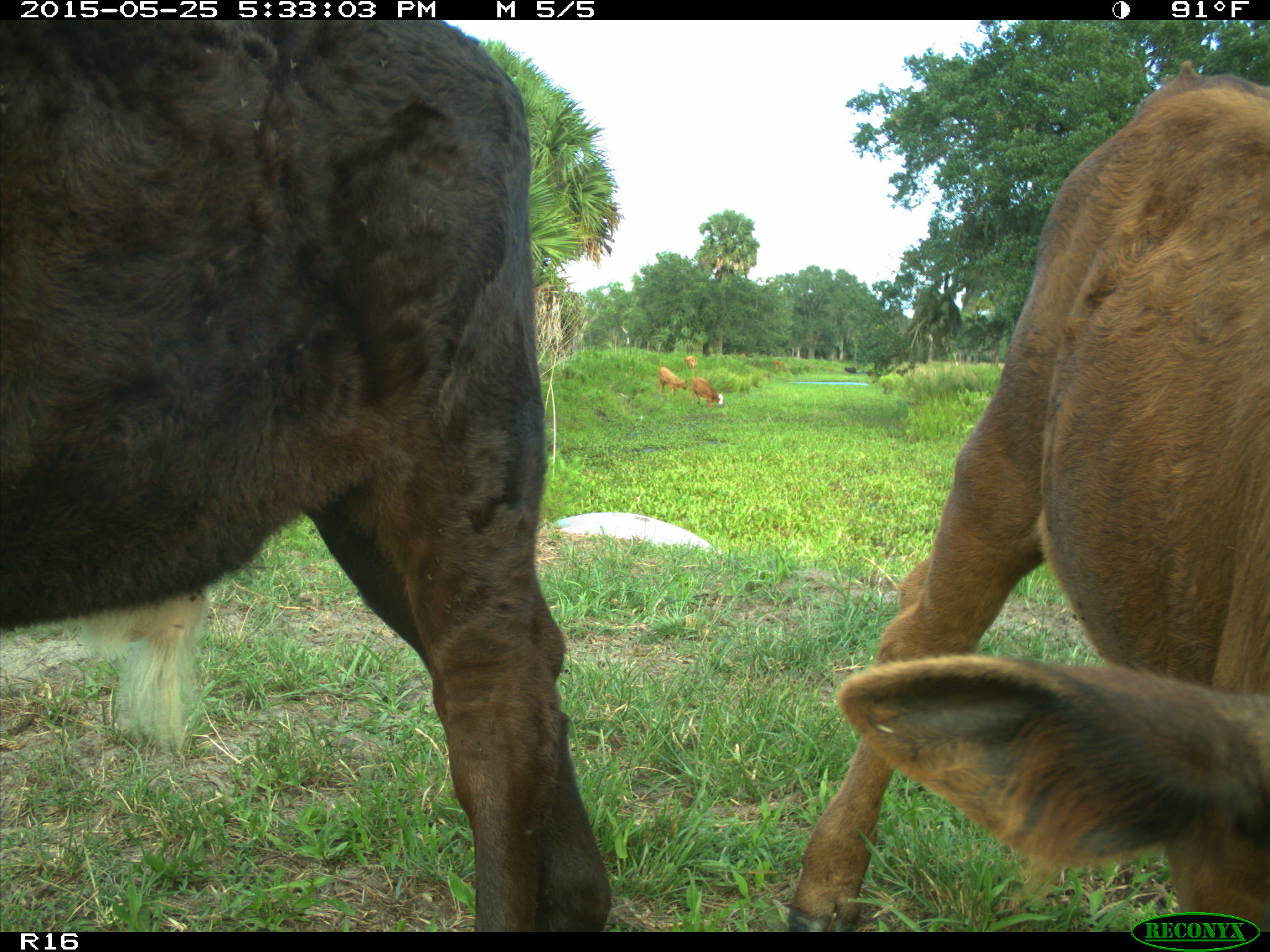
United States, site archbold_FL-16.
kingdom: Animalia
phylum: Chordata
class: Mammalia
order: Artiodactyla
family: Bovidae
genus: Bos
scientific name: Bos taurus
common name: domestic cow